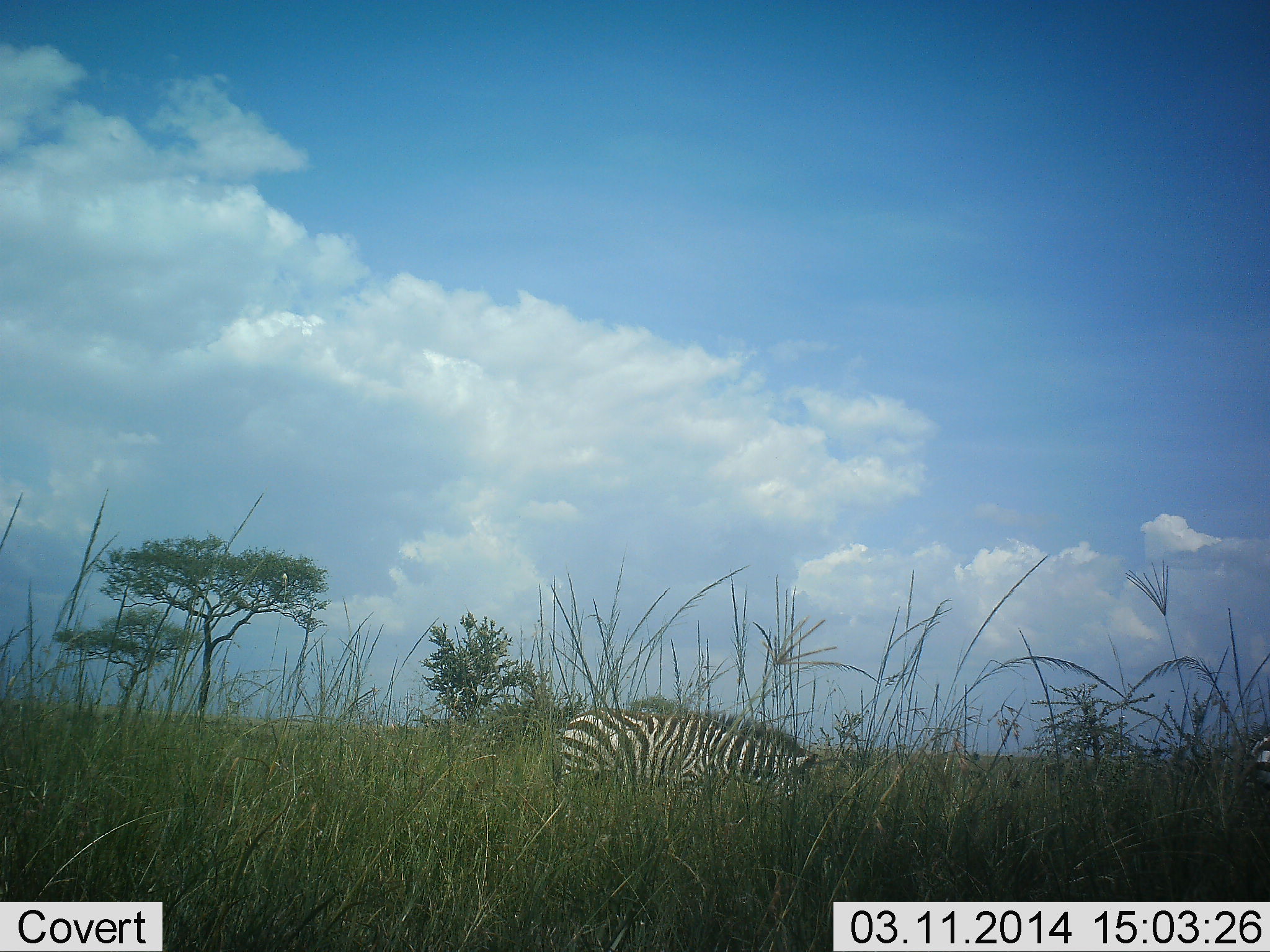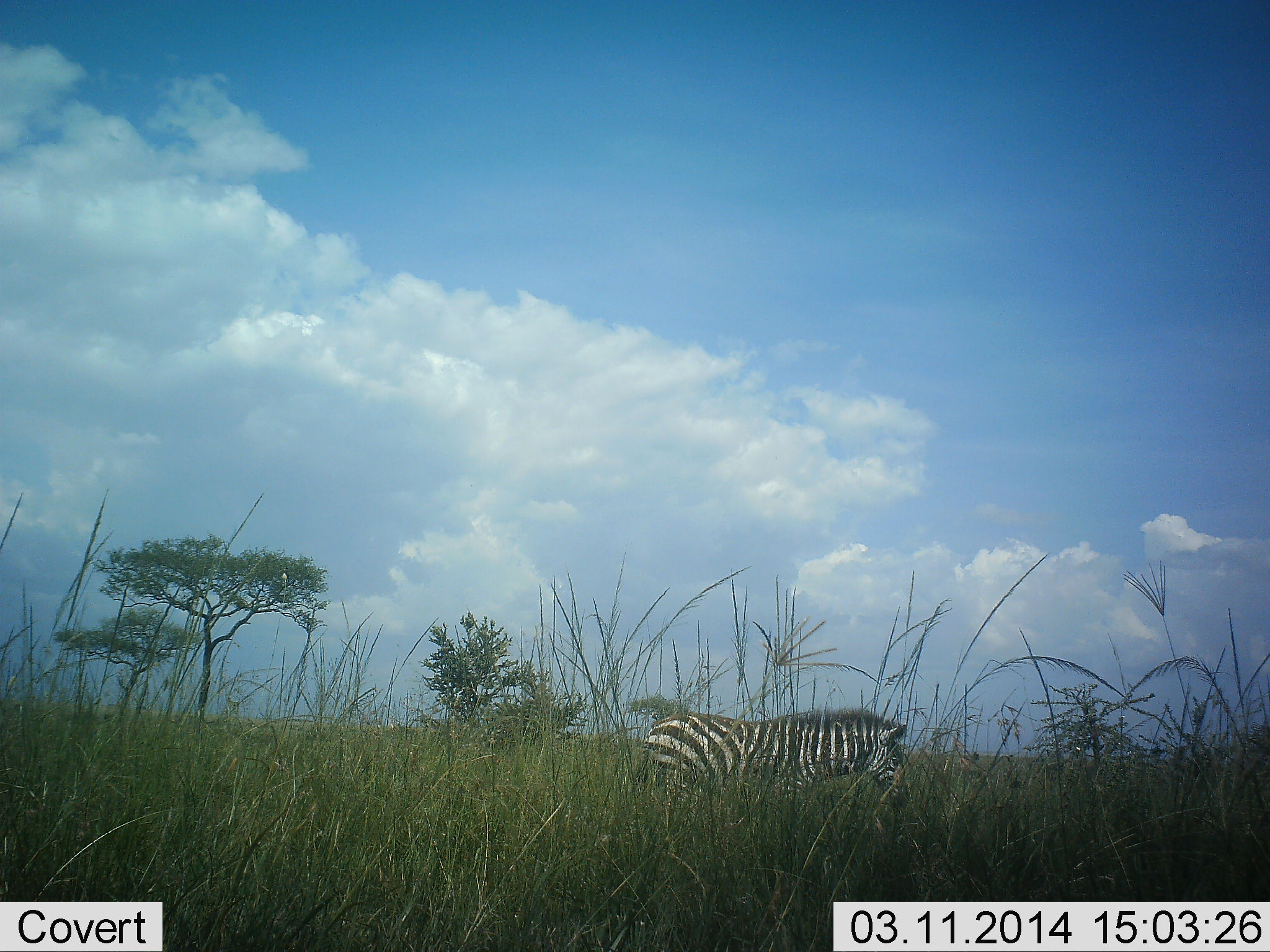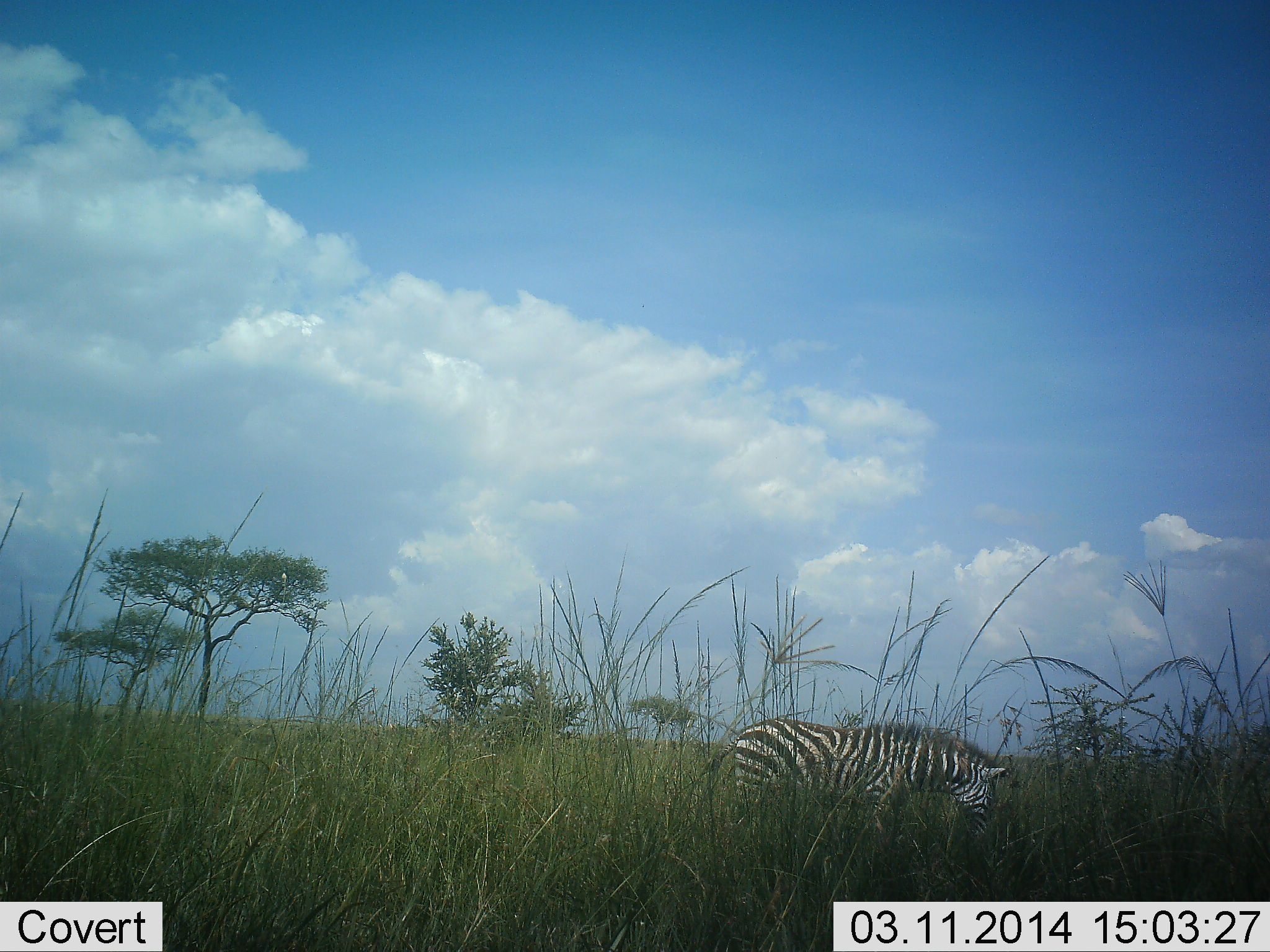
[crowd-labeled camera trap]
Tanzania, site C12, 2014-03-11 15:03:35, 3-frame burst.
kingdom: Animalia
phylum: Chordata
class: Mammalia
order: Perissodactyla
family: Equidae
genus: Equus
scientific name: Equus quagga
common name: plains zebra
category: zebra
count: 1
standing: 4%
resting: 0%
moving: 90%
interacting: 0%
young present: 0%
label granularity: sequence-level